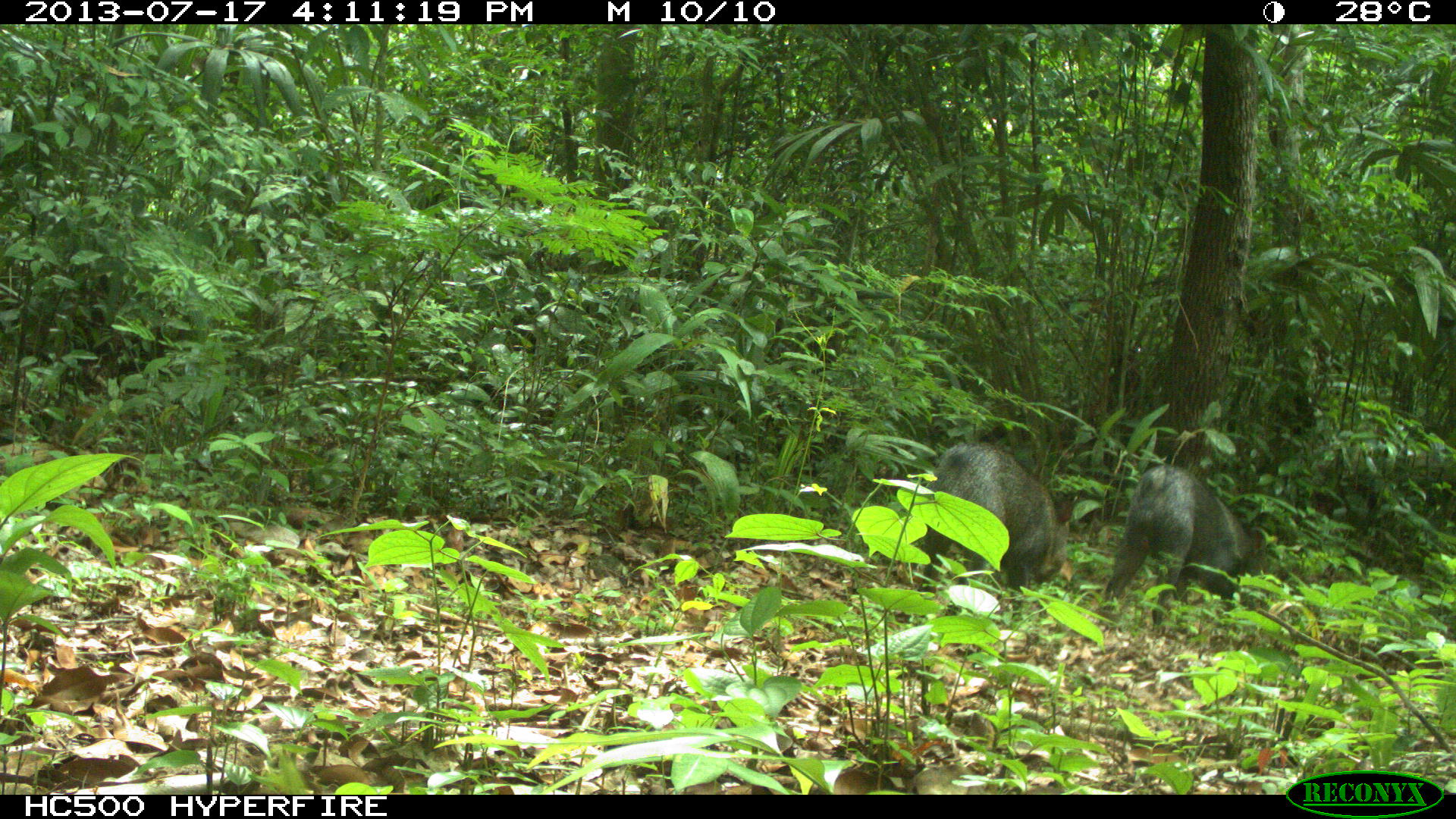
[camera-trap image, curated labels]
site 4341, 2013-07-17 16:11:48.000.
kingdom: Animalia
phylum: Chordata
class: Mammalia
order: Artiodactyla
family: Tayassuidae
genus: Pecari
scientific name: Pecari tajacu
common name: collared peccary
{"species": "Pecari tajacu (collared peccary)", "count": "2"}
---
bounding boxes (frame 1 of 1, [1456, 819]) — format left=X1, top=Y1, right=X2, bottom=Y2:
pecari tajacu: left=912, top=437, right=1079, bottom=625; left=1102, top=460, right=1268, bottom=635